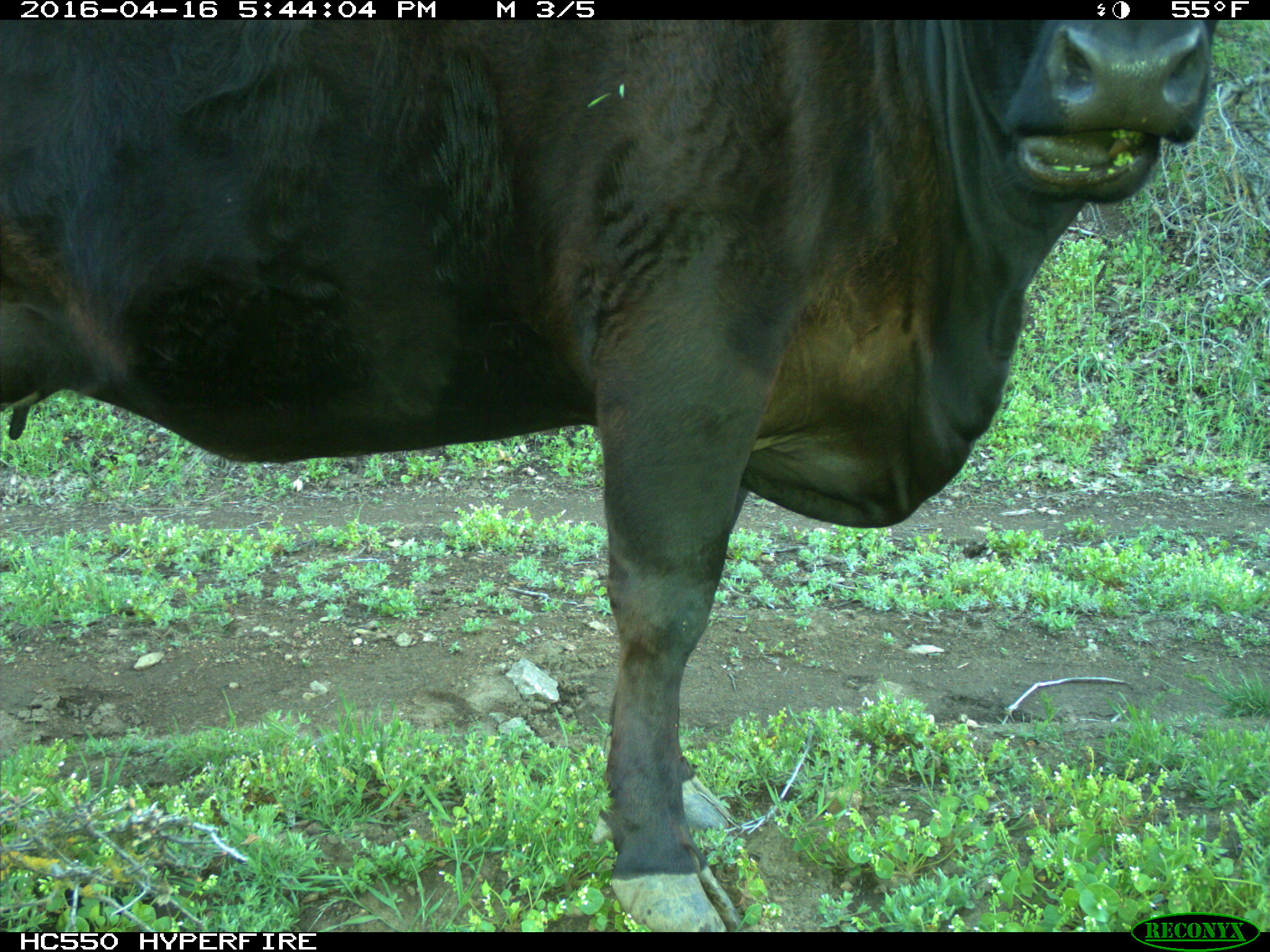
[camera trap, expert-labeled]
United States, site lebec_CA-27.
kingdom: Animalia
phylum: Chordata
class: Mammalia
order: Artiodactyla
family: Bovidae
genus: Bos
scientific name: Bos taurus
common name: domestic cow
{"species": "Bos taurus (domestic cow)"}